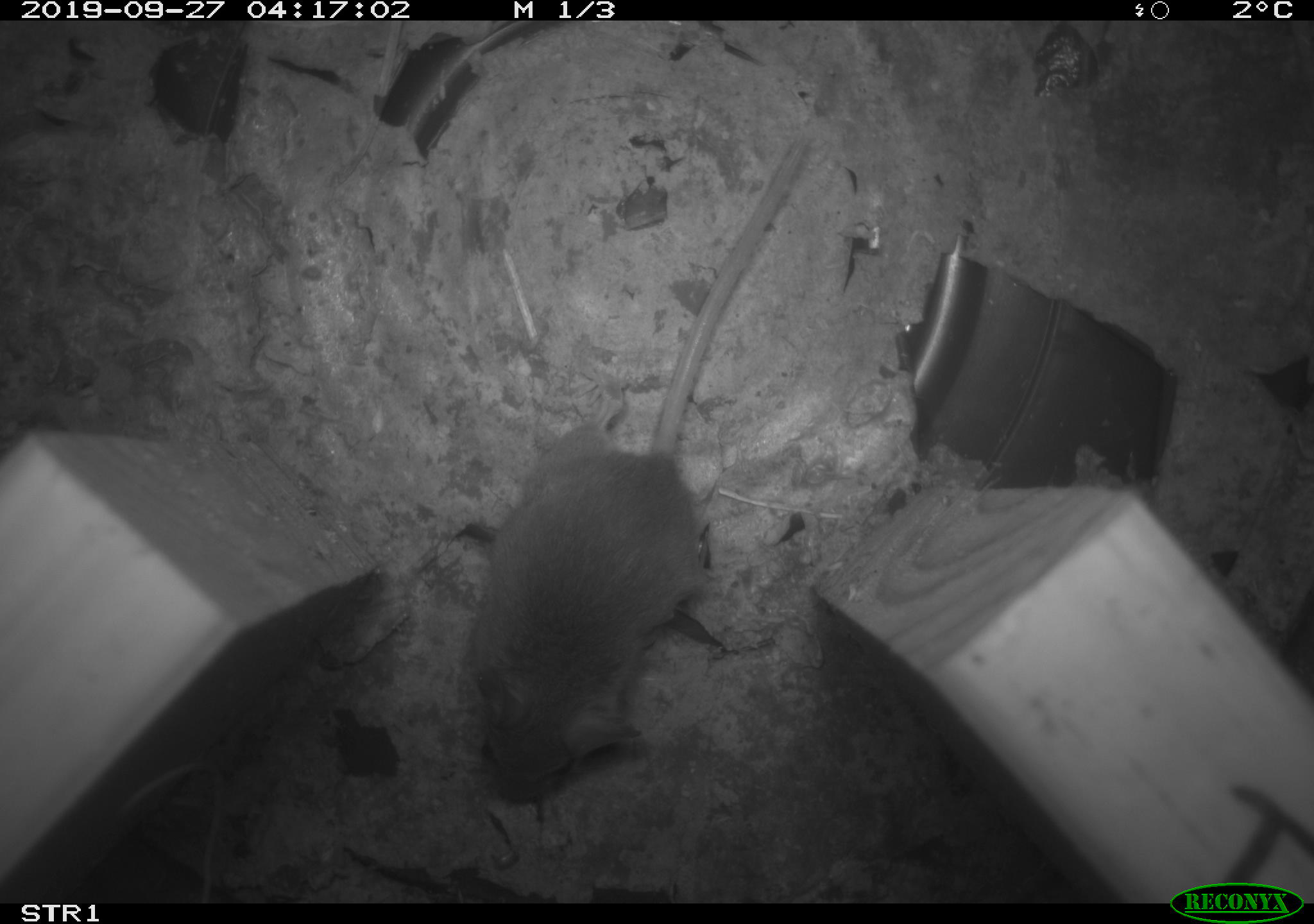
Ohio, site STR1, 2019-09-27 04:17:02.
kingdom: Animalia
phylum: Chordata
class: Mammalia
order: Rodentia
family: Cricetidae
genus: Peromyscus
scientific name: Peromyscus leucopus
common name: white-footed mouse